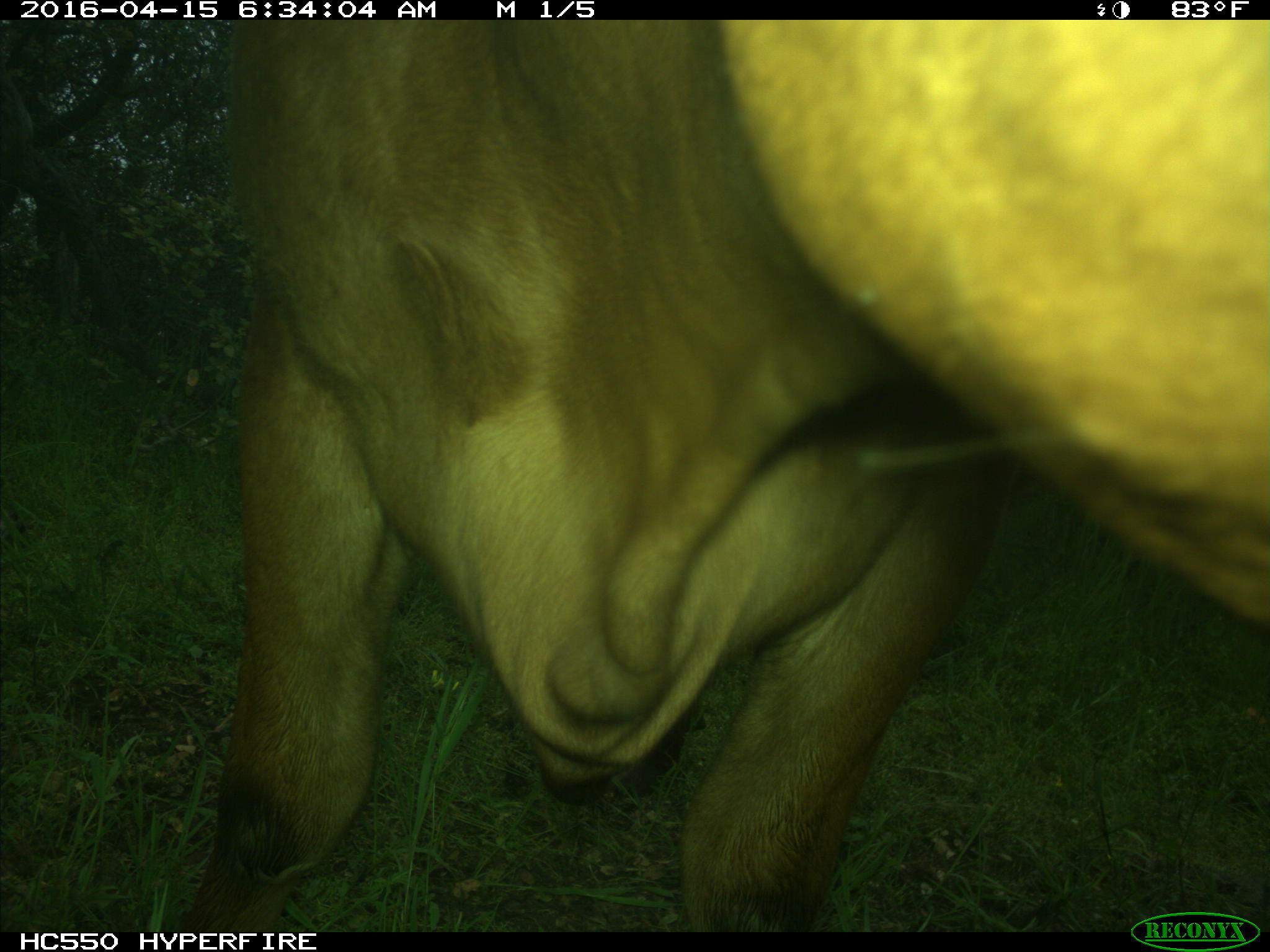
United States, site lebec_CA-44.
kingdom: Animalia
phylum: Chordata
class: Mammalia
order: Artiodactyla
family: Bovidae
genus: Bos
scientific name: Bos taurus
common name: domestic cow